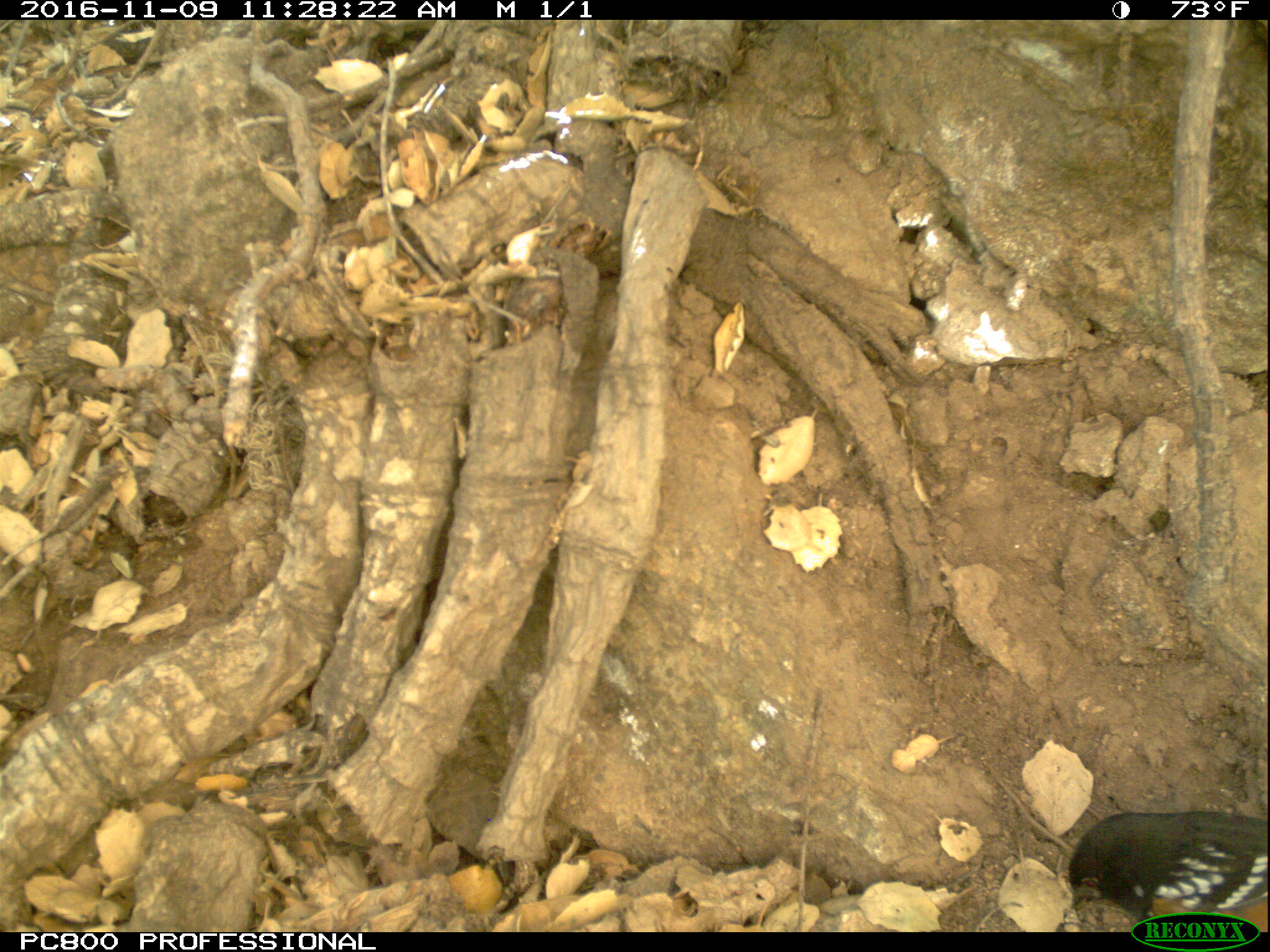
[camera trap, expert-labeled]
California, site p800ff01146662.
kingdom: Animalia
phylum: Chordata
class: Aves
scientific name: Aves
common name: bird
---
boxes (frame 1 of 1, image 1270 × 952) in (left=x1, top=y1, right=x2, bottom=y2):
bird: (left=1069, top=807, right=1269, bottom=929)